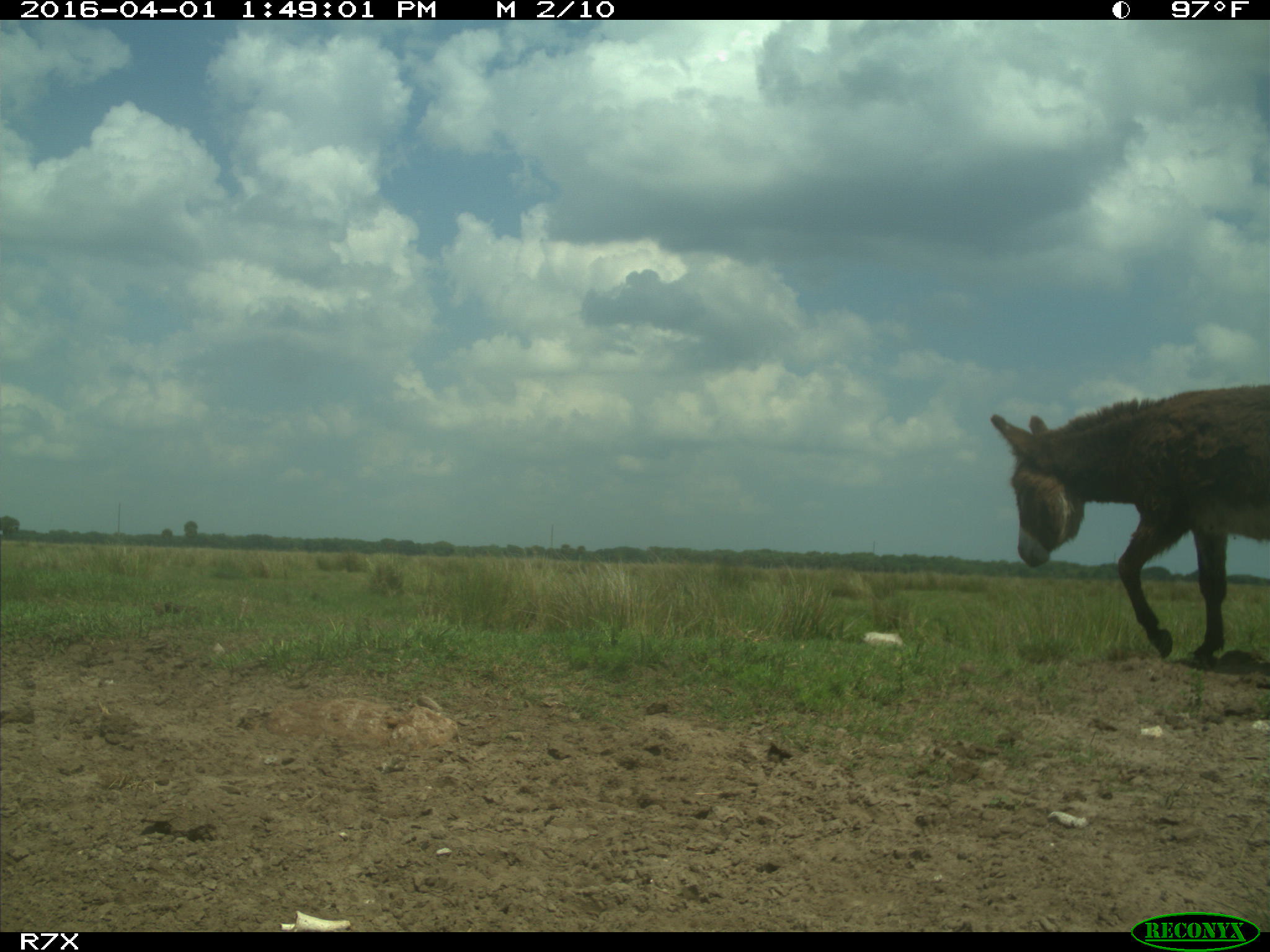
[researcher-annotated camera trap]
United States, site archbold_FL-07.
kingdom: Animalia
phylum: Chordata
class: Mammalia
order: Perissodactyla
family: Equidae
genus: Equus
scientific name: Equus africanus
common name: african wild ass